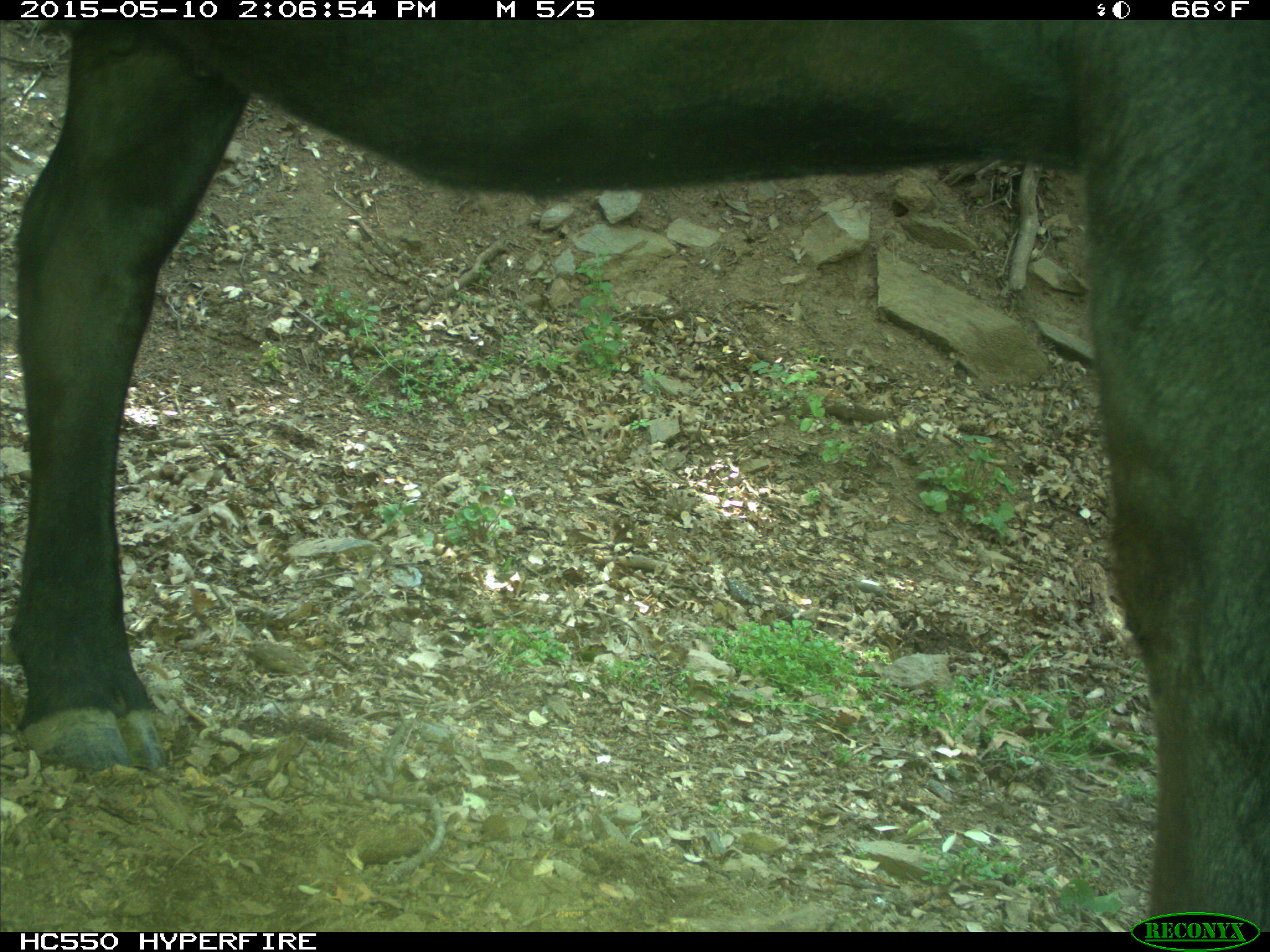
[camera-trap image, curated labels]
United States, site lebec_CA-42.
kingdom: Animalia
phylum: Chordata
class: Mammalia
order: Artiodactyla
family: Bovidae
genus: Bos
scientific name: Bos taurus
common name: domestic cow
Bos taurus (domestic cow).